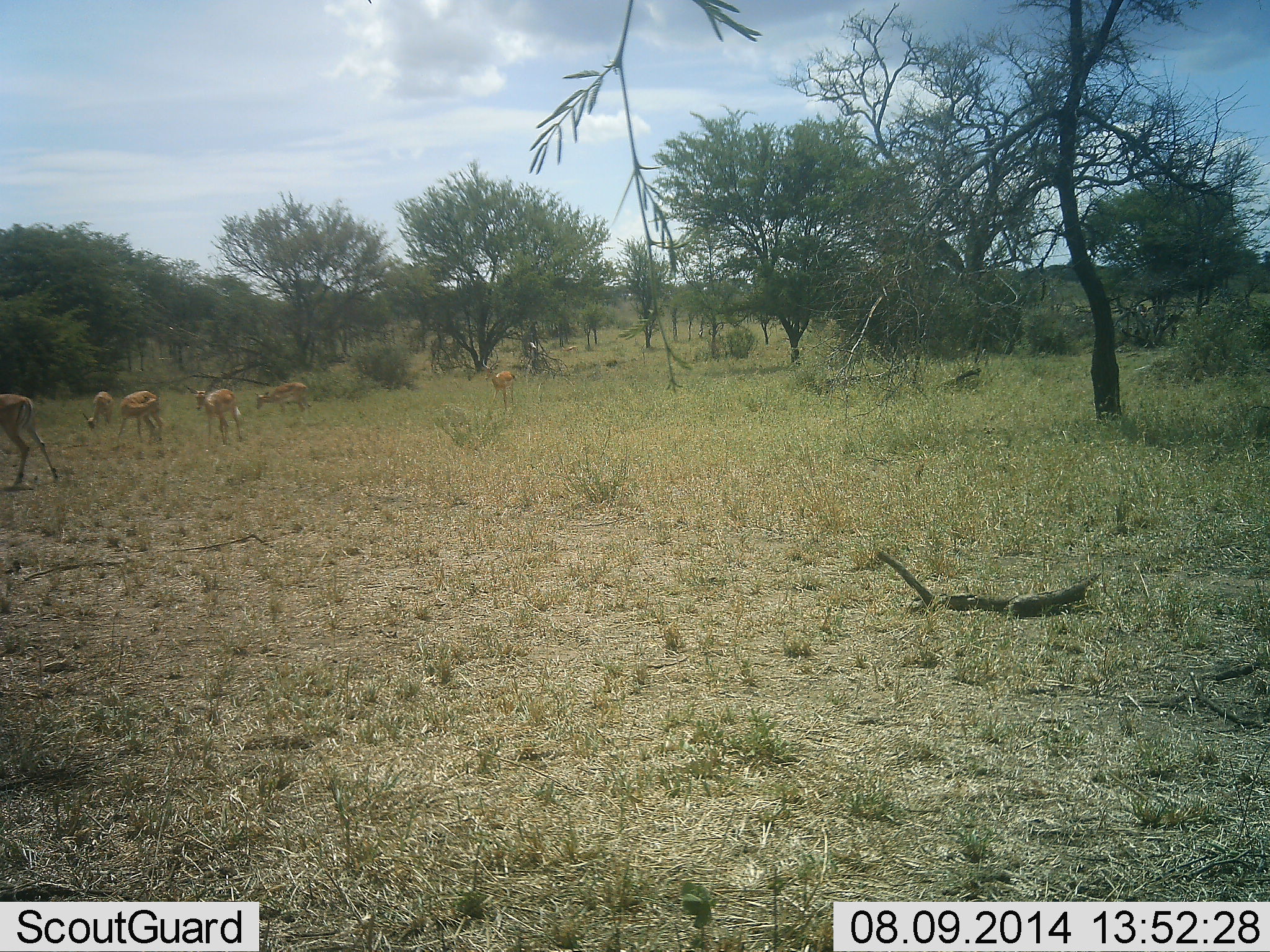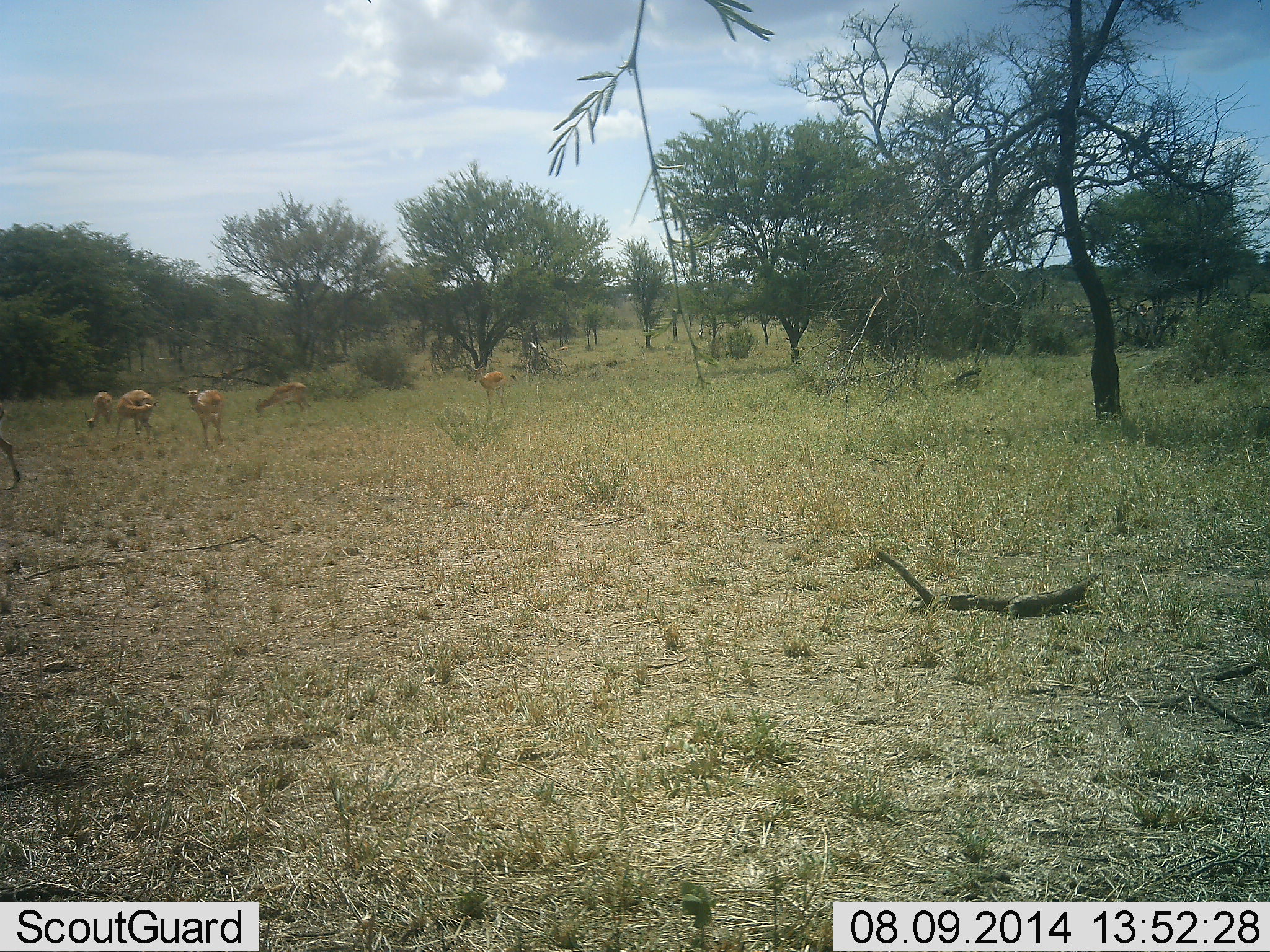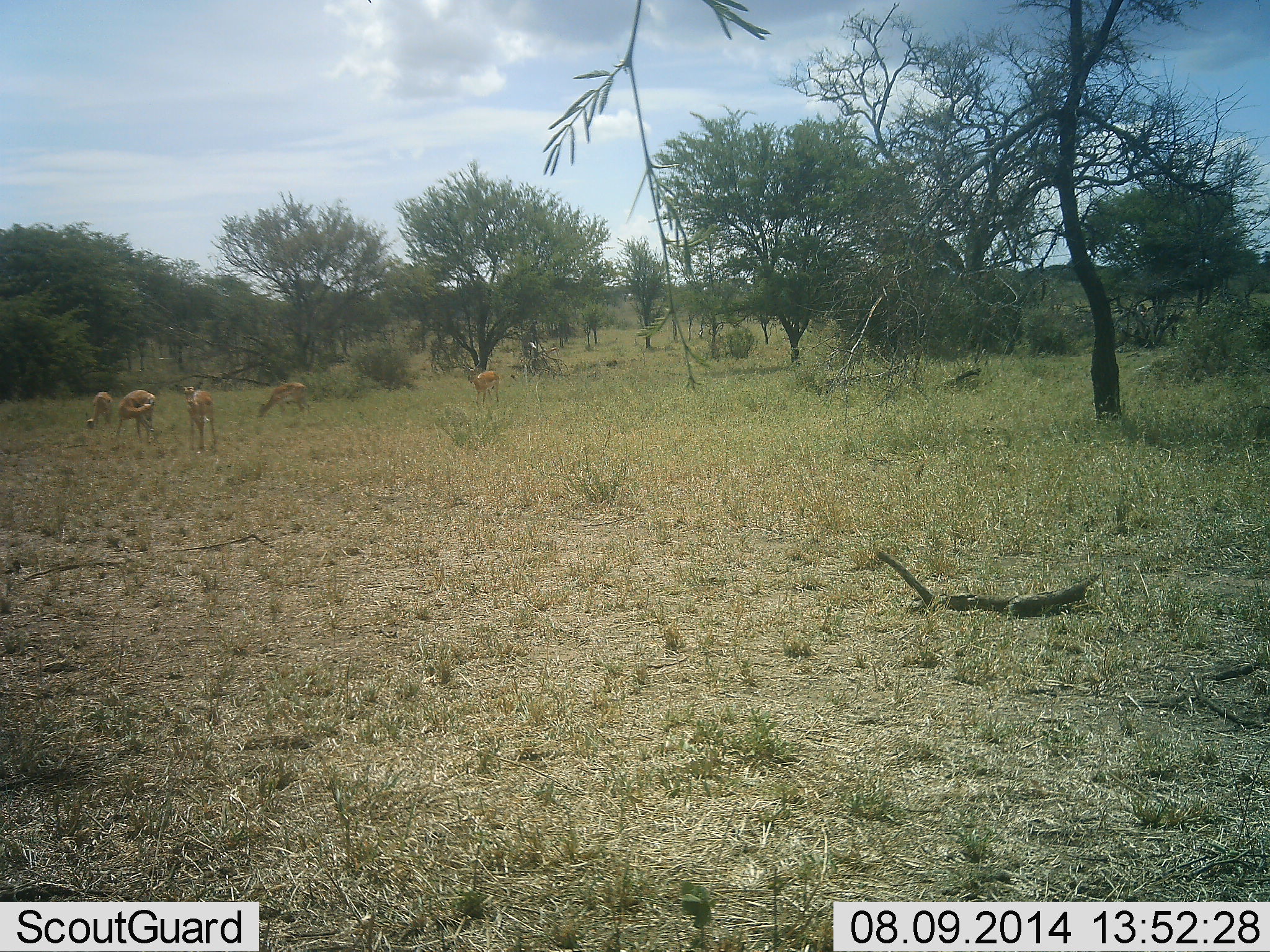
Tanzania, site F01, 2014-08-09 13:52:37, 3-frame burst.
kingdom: Animalia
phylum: Chordata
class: Mammalia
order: Artiodactyla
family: Bovidae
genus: Nanger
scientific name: Nanger granti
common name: grant's gazelle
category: gazellegrants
Gazellegrants (grant's gazelle) (Nanger granti), count 6. Behavior (volunteer vote fractions): standing 40%, resting 0%, moving 80%, interacting 0%. Young present (vote fraction): 0%. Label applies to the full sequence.